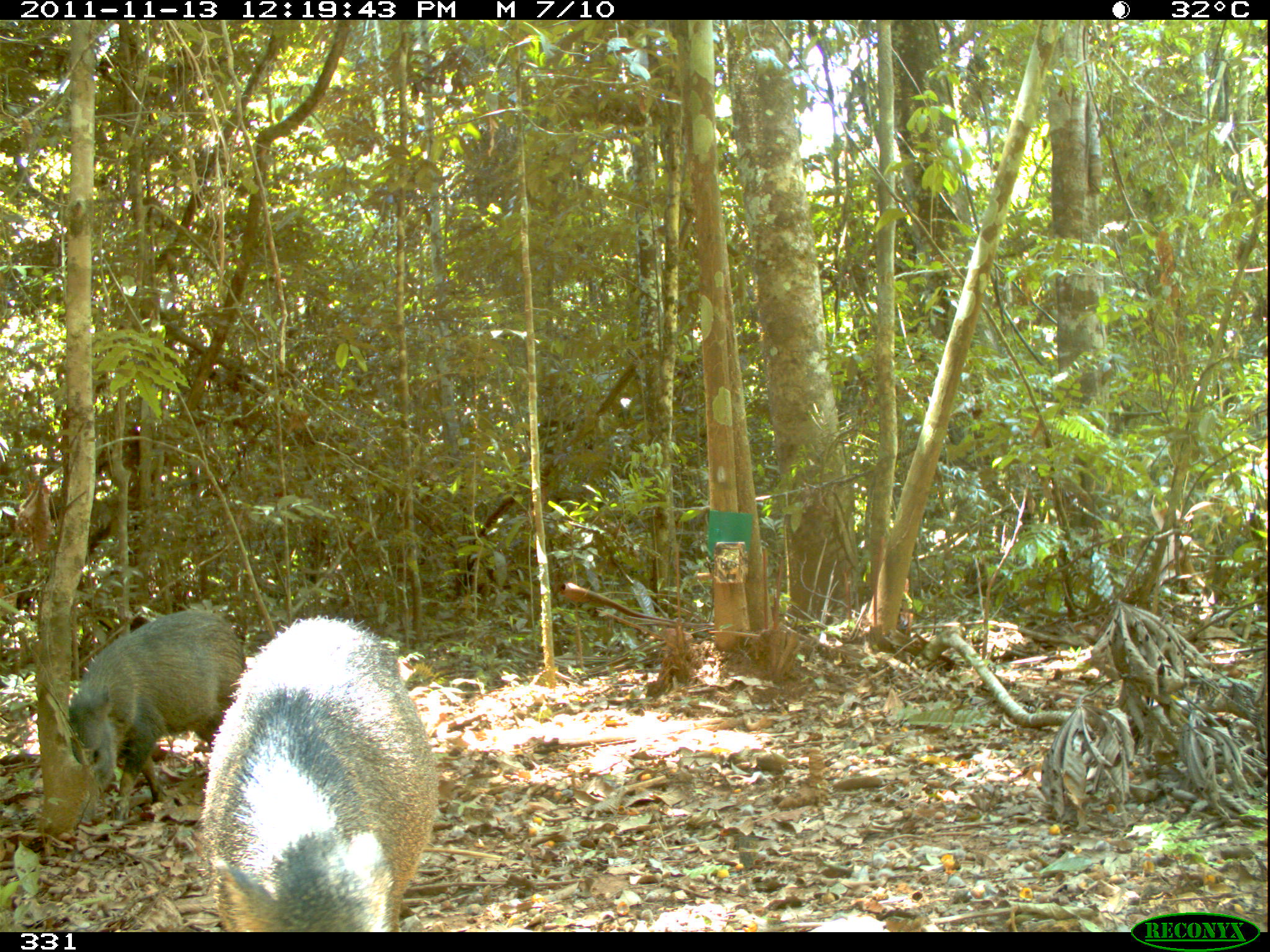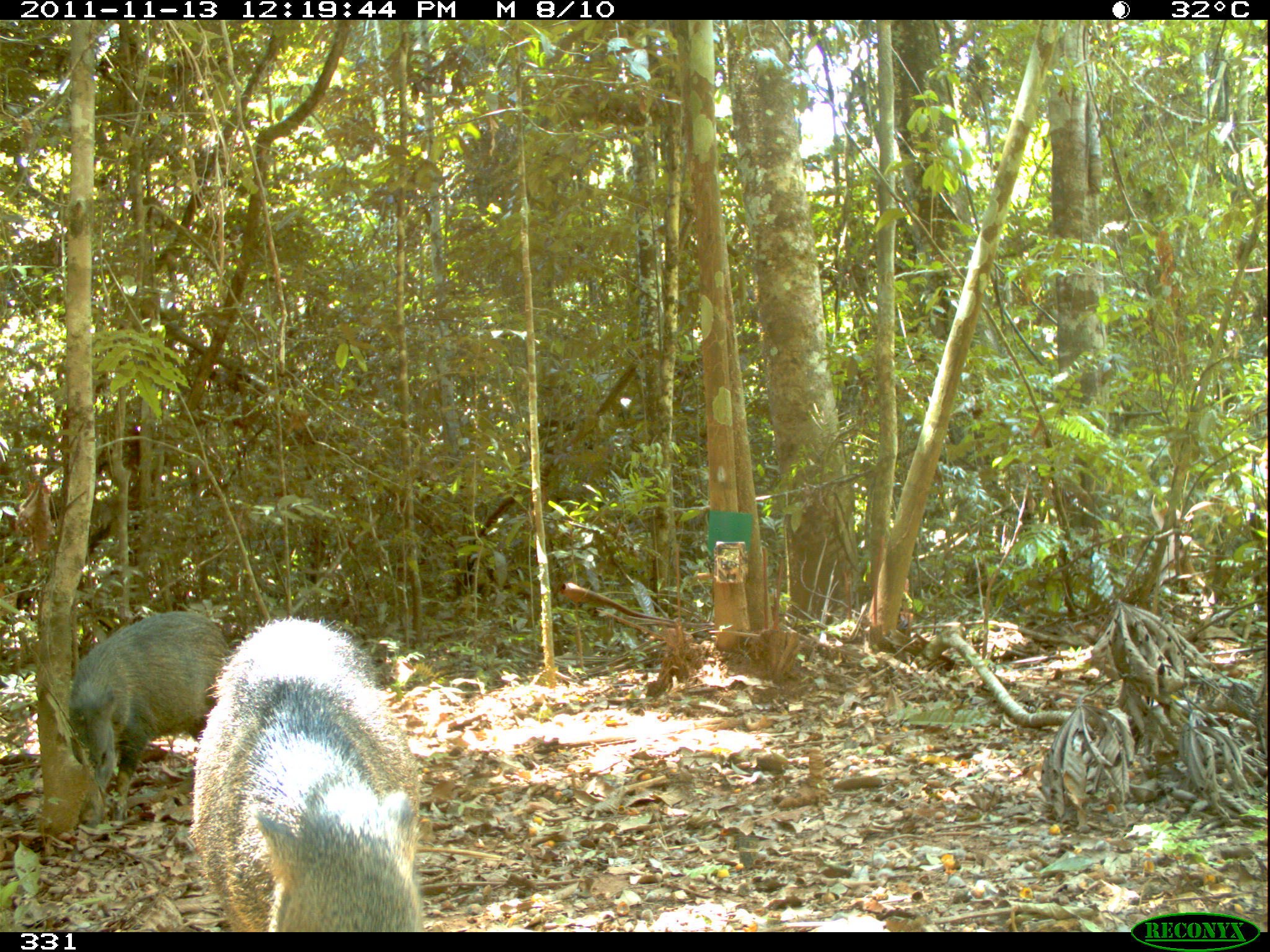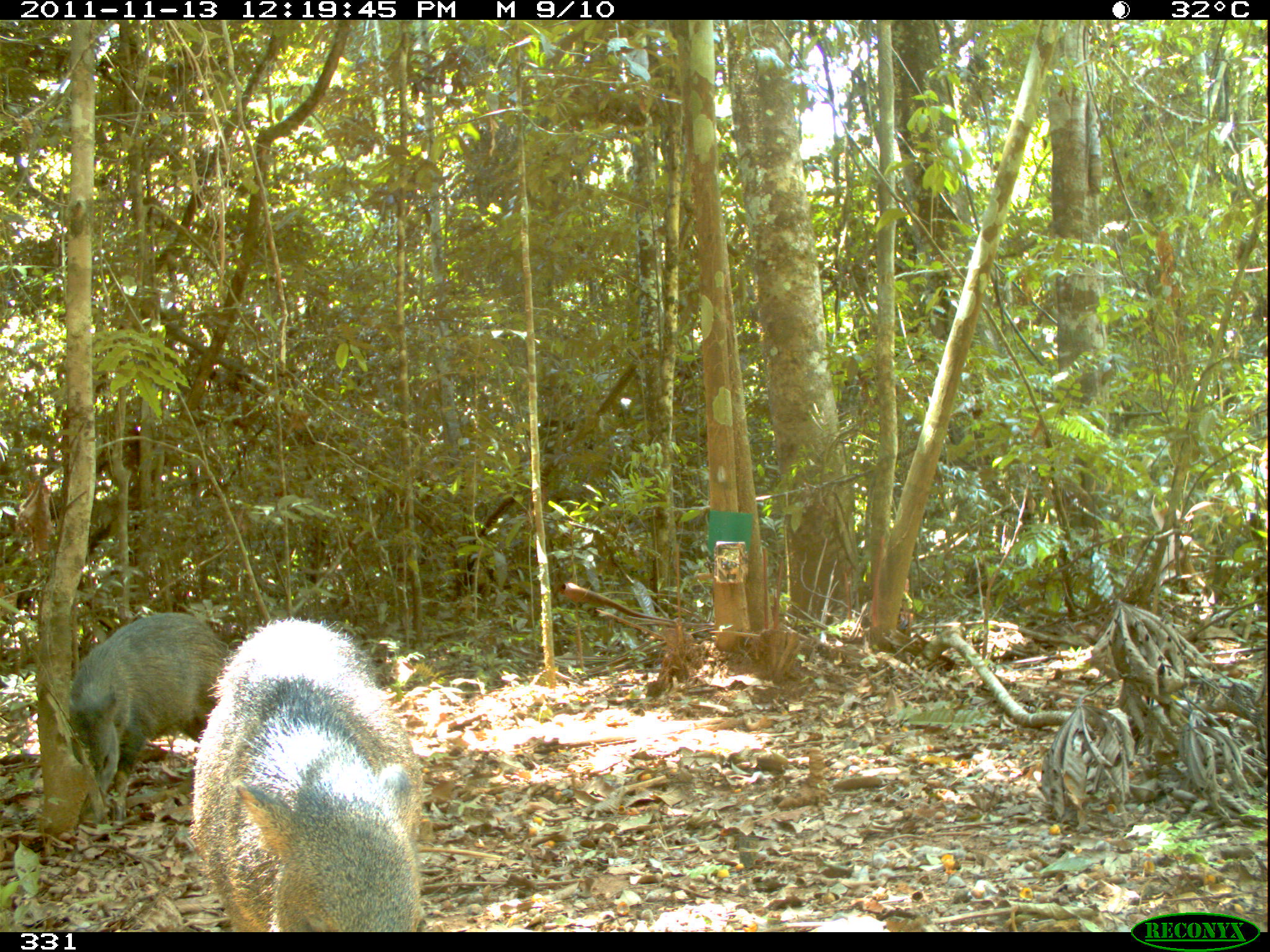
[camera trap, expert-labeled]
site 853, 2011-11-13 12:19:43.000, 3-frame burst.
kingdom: Animalia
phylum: Chordata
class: Mammalia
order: Artiodactyla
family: Tayassuidae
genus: Pecari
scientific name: Pecari tajacu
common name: collared peccary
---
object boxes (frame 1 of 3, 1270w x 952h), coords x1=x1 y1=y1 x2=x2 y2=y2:
pecari tajacu: x1=193 y1=614 x2=433 y2=932; x1=66 y1=602 x2=243 y2=817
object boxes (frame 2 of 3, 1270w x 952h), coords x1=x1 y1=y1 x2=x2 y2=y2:
pecari tajacu: x1=188 y1=612 x2=428 y2=932; x1=66 y1=606 x2=230 y2=822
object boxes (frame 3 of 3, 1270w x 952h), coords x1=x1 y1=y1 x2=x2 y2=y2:
pecari tajacu: x1=187 y1=618 x2=429 y2=932; x1=66 y1=606 x2=226 y2=826